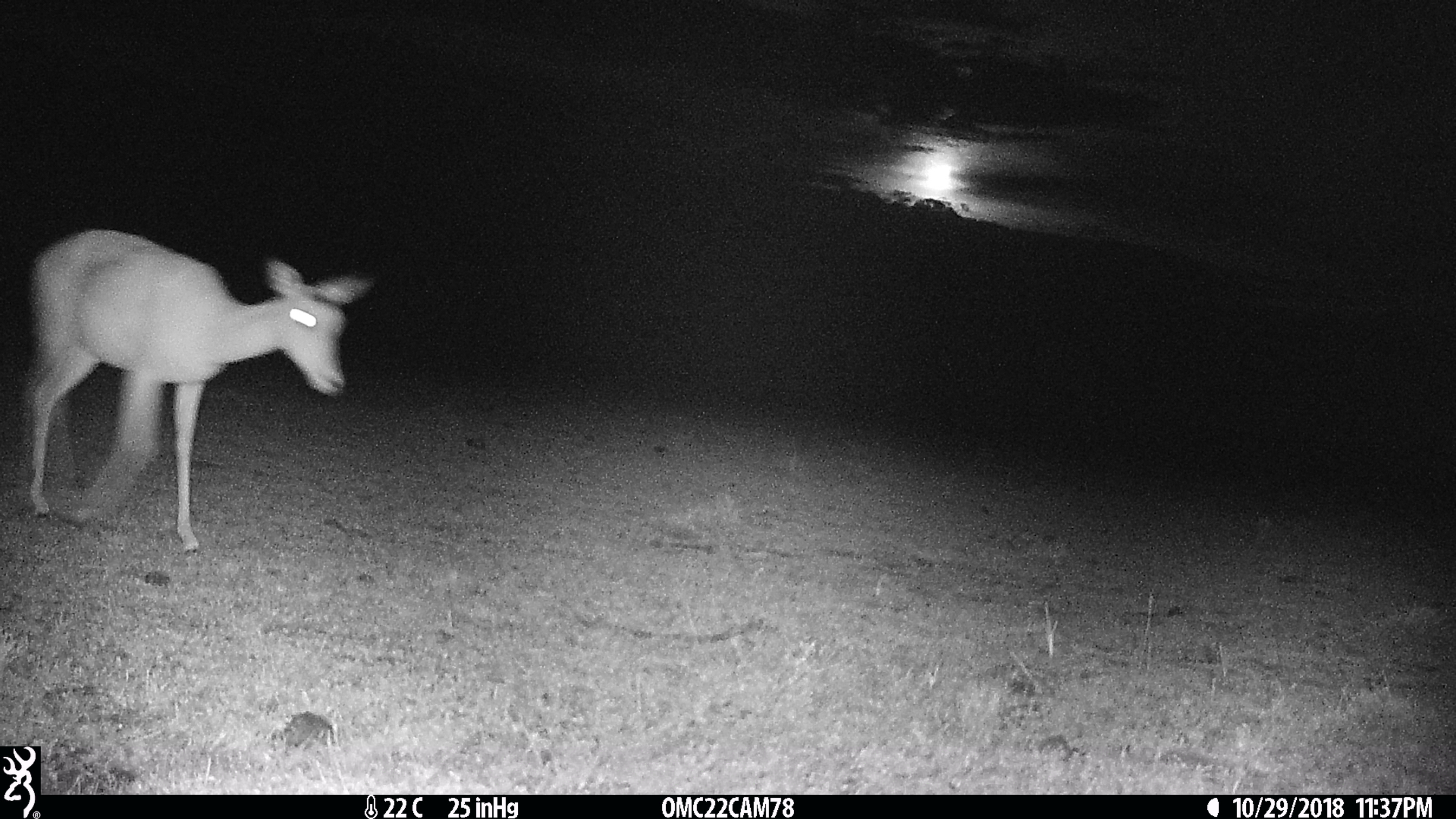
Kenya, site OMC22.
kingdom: Animalia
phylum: Chordata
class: Mammalia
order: Artiodactyla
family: Bovidae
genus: Aepyceros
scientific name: Aepyceros melampus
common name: impala